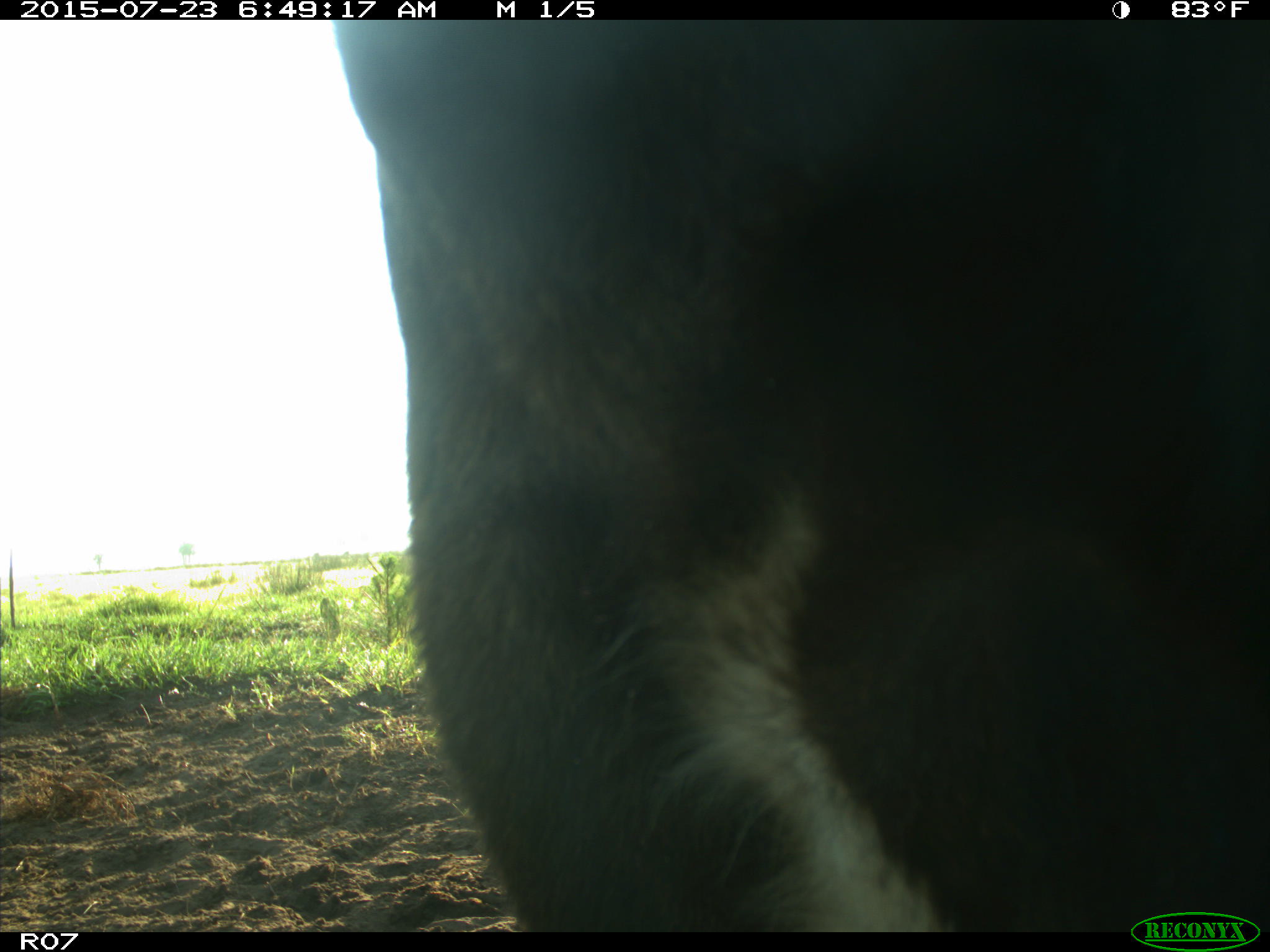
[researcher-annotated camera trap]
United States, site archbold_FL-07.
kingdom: Animalia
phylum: Chordata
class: Mammalia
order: Artiodactyla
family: Bovidae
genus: Bos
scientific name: Bos taurus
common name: domestic cow